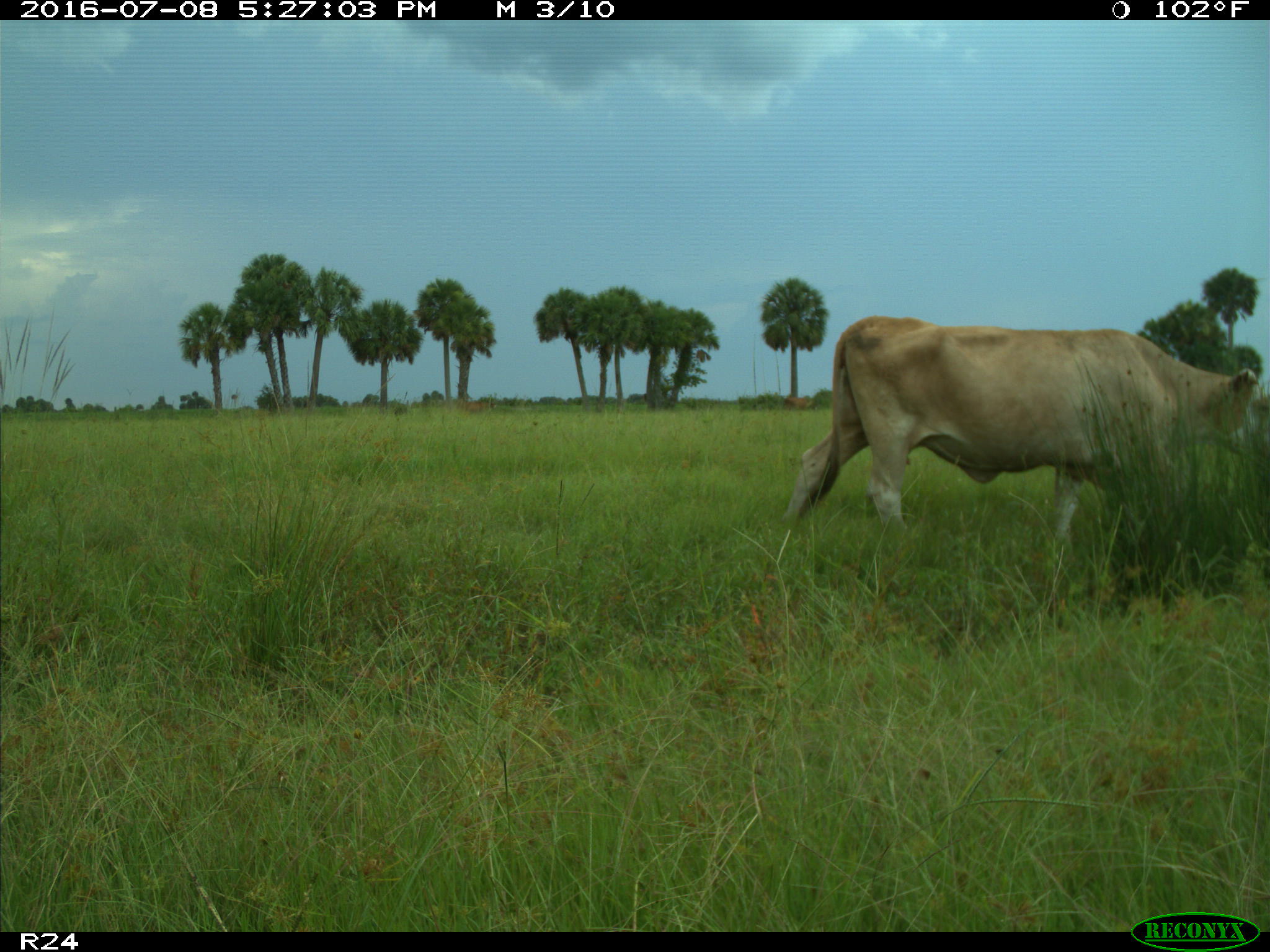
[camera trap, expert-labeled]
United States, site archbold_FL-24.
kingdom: Animalia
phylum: Chordata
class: Mammalia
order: Artiodactyla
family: Bovidae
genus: Bos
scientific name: Bos taurus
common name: domestic cow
Bos taurus (domestic cow).